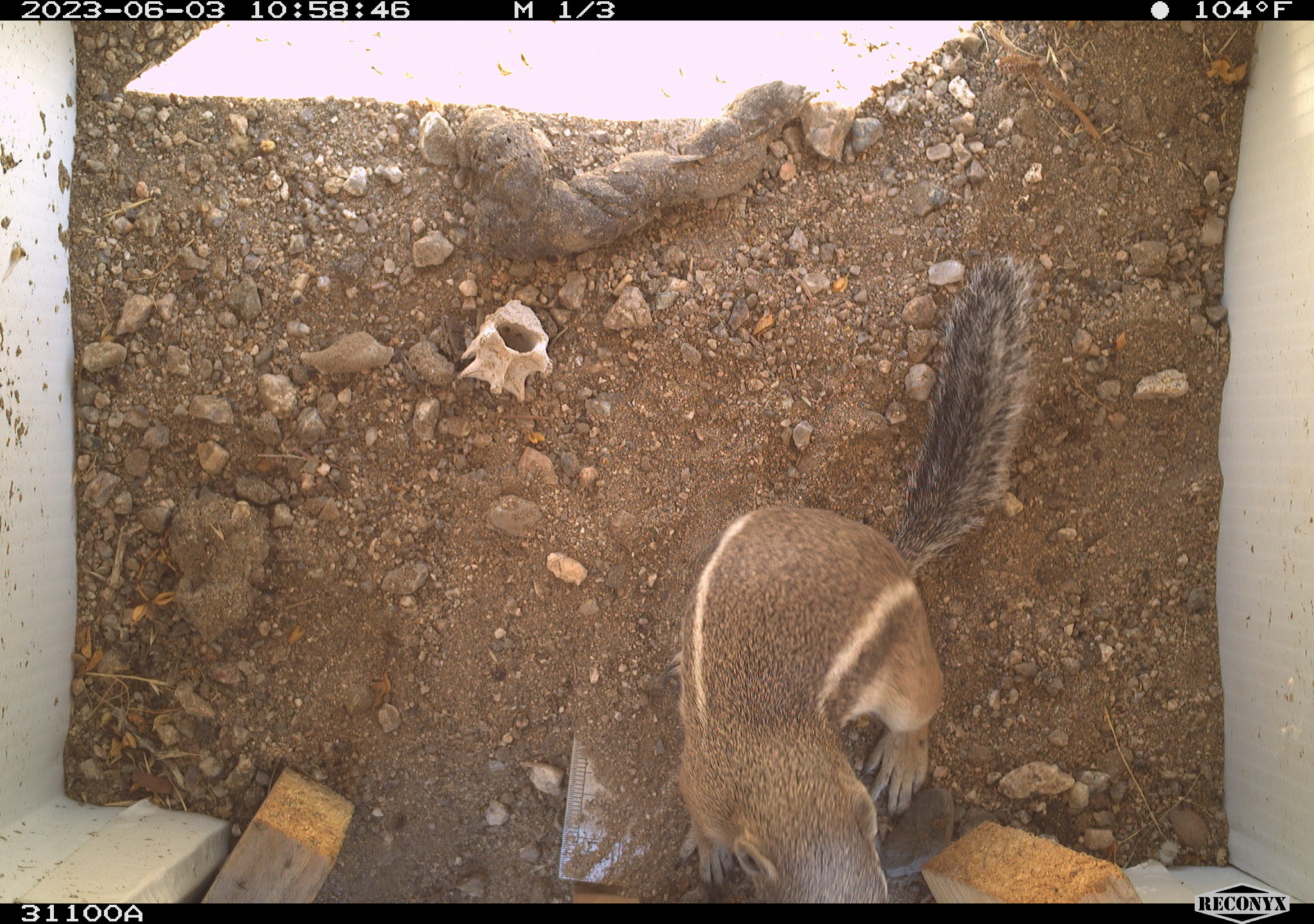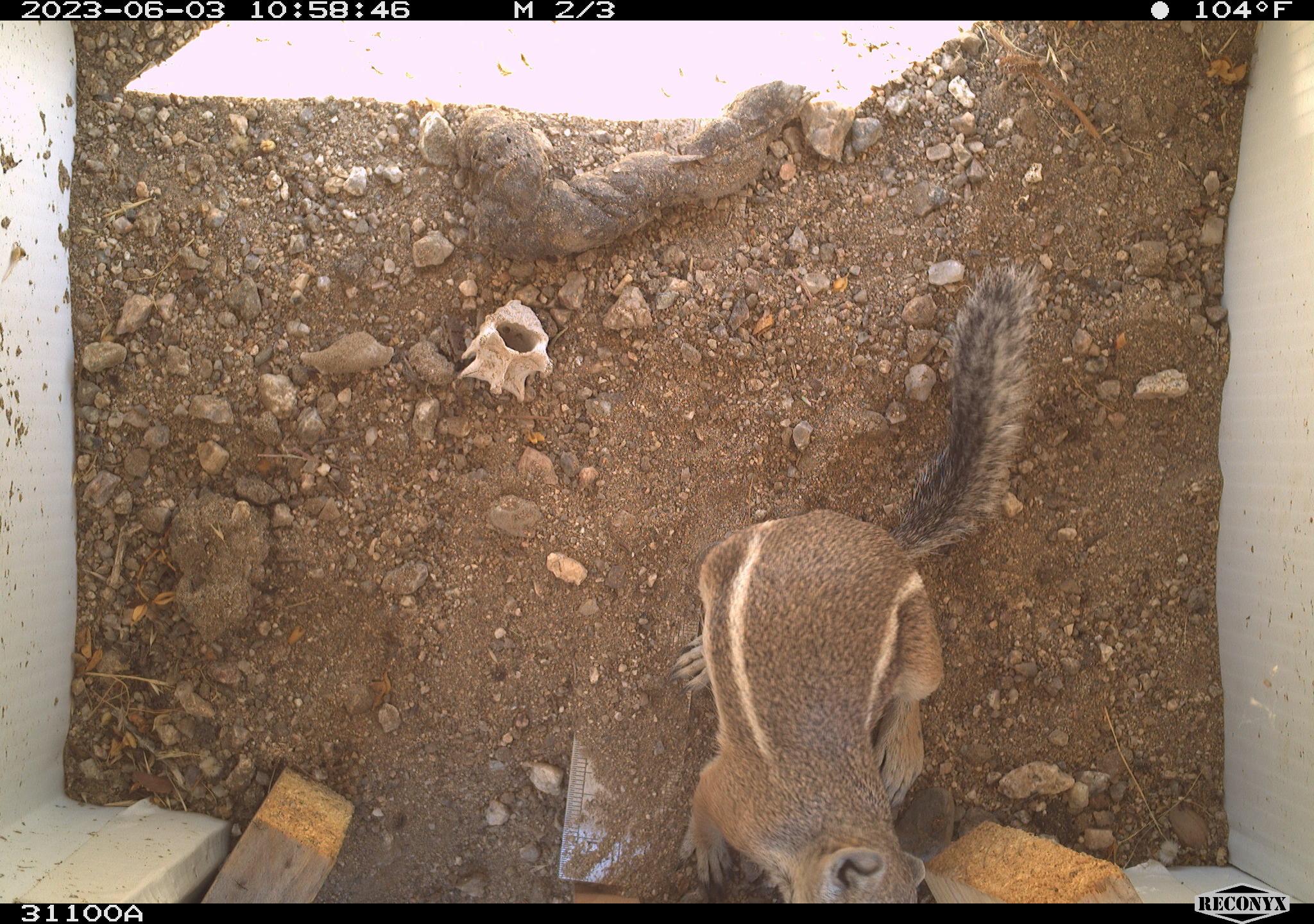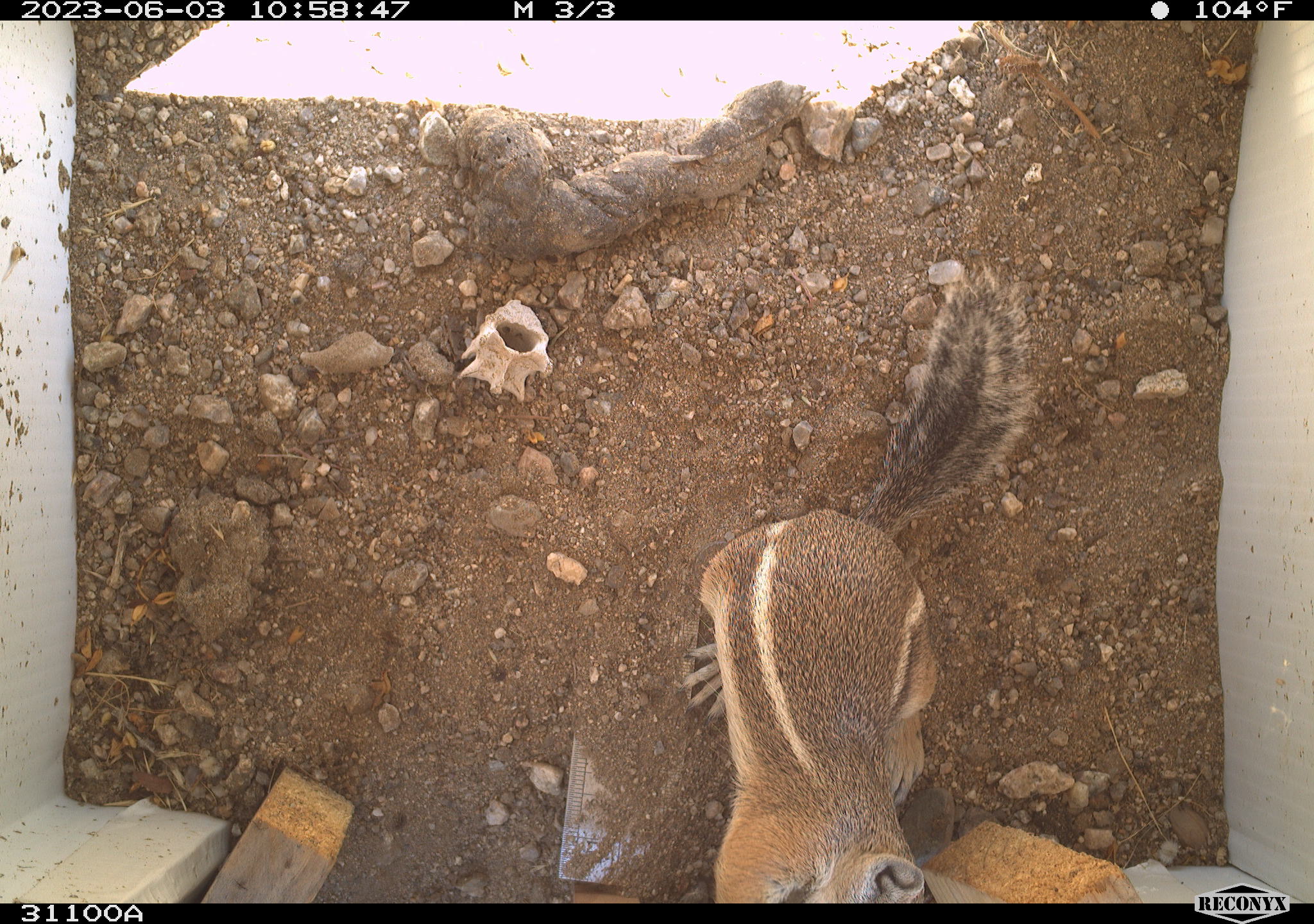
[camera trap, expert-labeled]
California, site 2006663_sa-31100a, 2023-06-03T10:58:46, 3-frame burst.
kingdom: Animalia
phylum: Chordata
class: Mammalia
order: Rodentia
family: Sciuridae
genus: Ammospermophilus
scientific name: Ammospermophilus leucurus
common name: white-tailed antelope squirrel